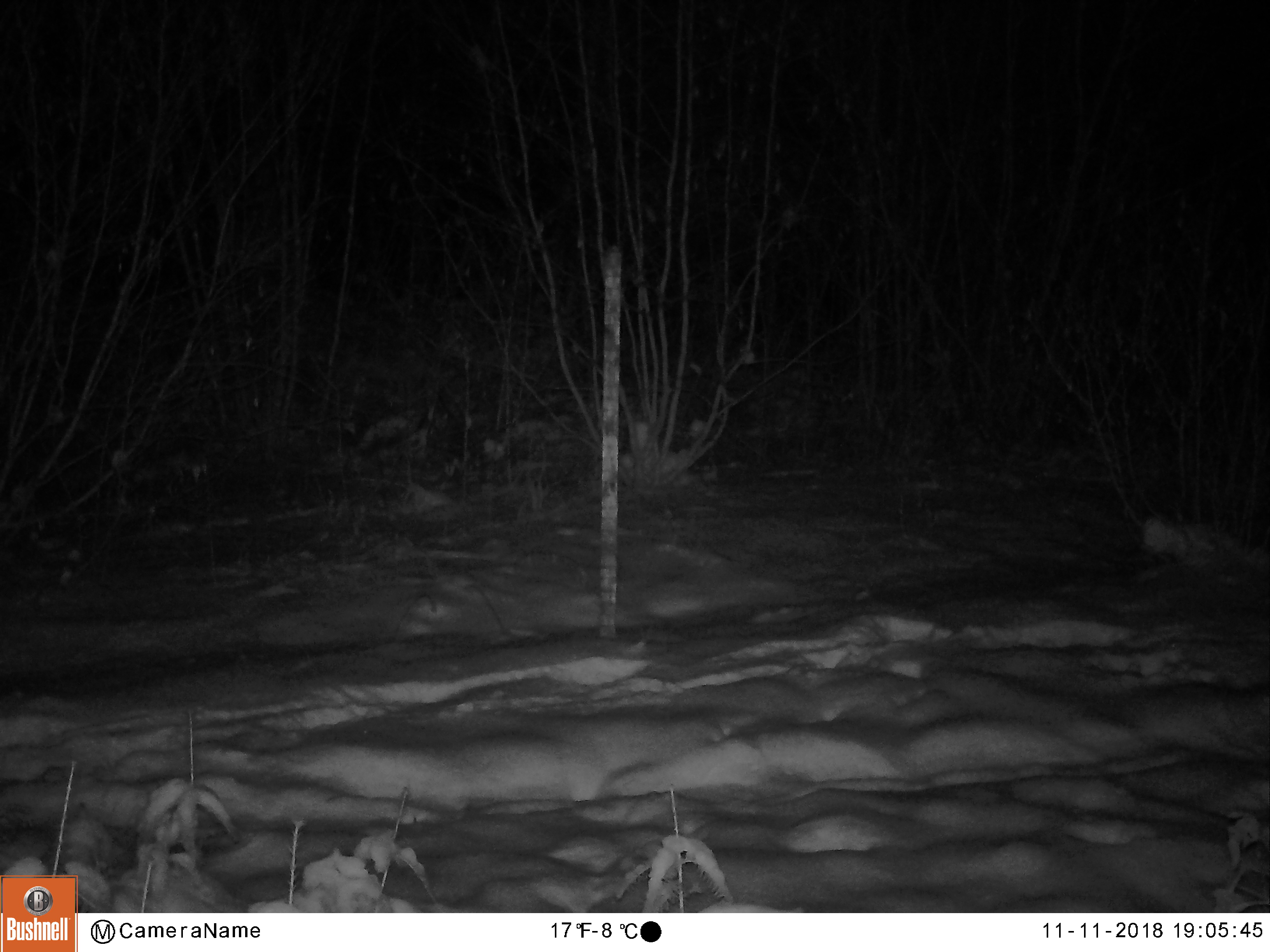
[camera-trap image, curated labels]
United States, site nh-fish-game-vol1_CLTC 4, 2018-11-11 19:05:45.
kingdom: Animalia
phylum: Chordata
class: Mammalia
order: Artiodactyla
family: Cervidae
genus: Alces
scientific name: Alces alces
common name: moose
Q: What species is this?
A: Moose (Alces alces).